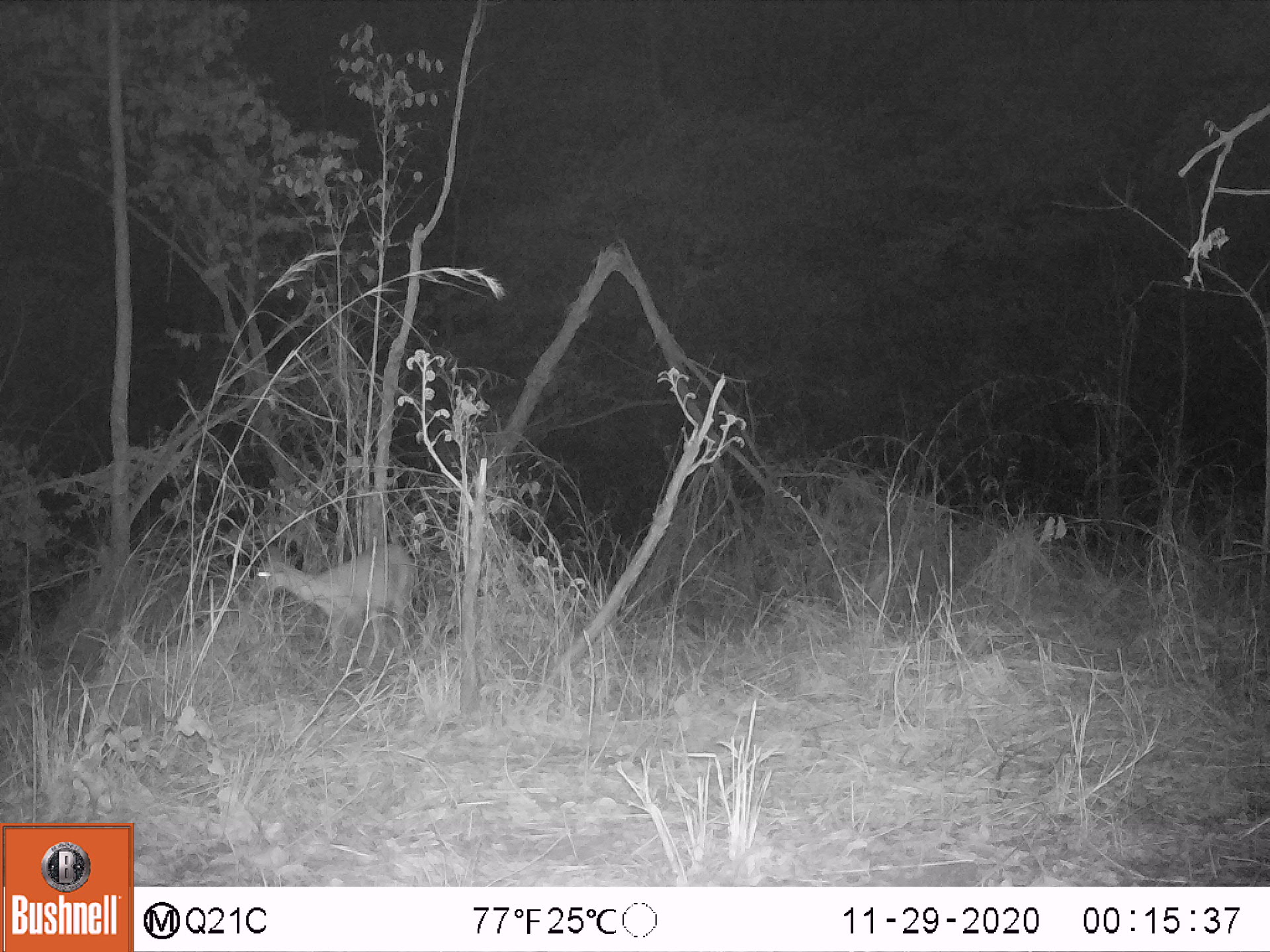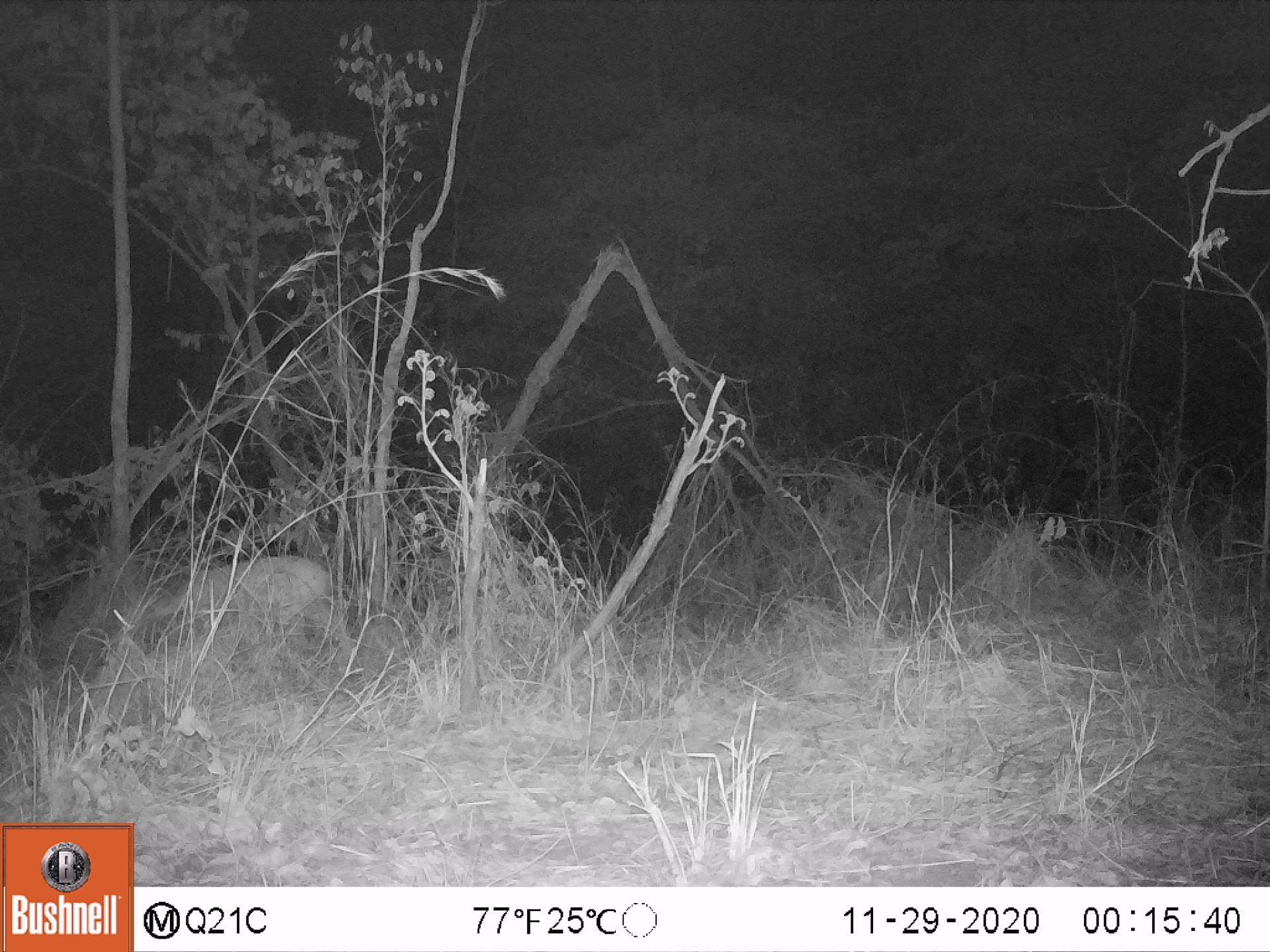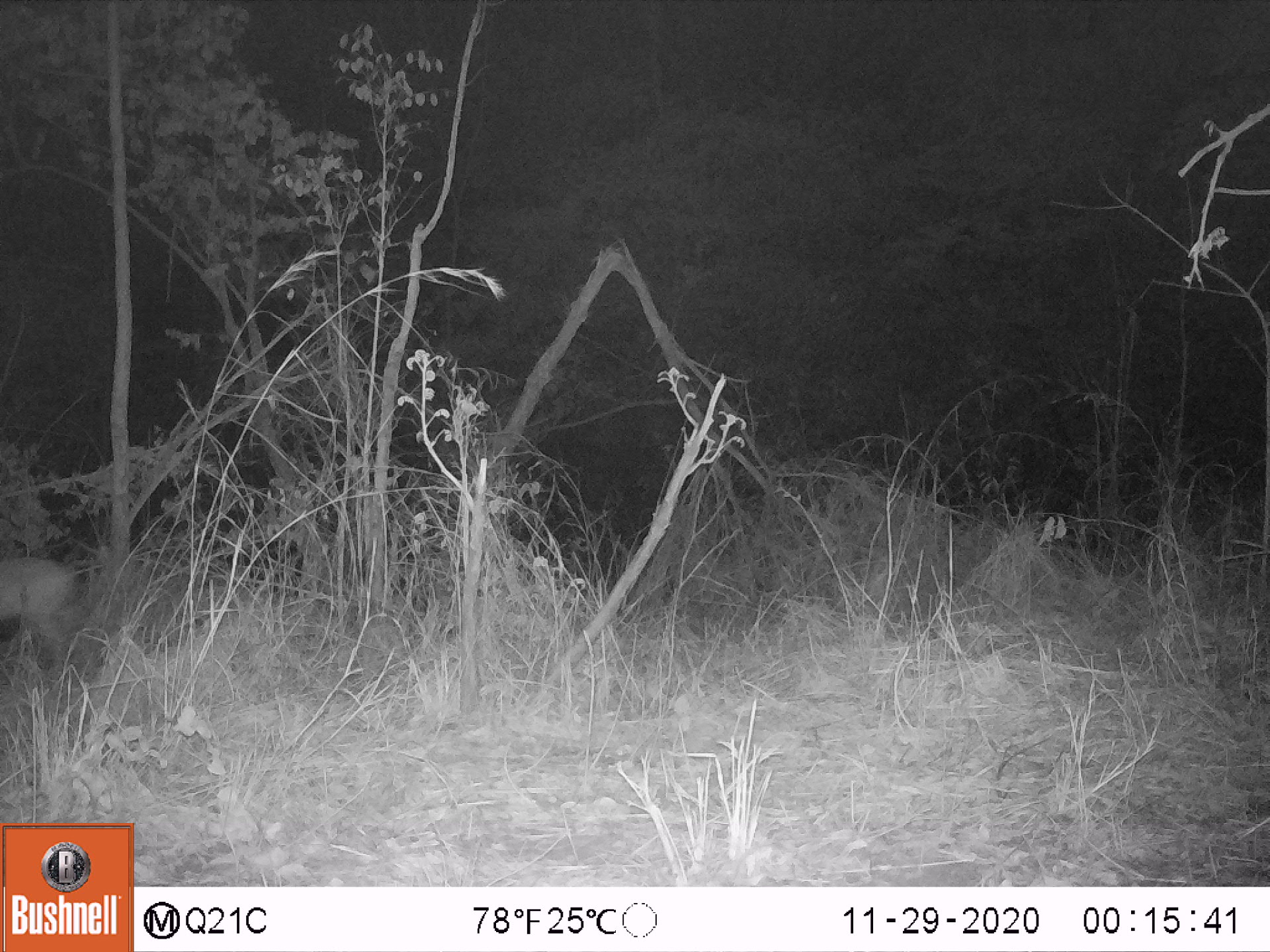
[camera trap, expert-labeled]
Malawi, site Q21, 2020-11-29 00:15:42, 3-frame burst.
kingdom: Animalia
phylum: Chordata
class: Mammalia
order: Artiodactyla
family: Bovidae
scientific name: Antilopinae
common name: small antelope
Small antelope (Antilopinae), count 1.